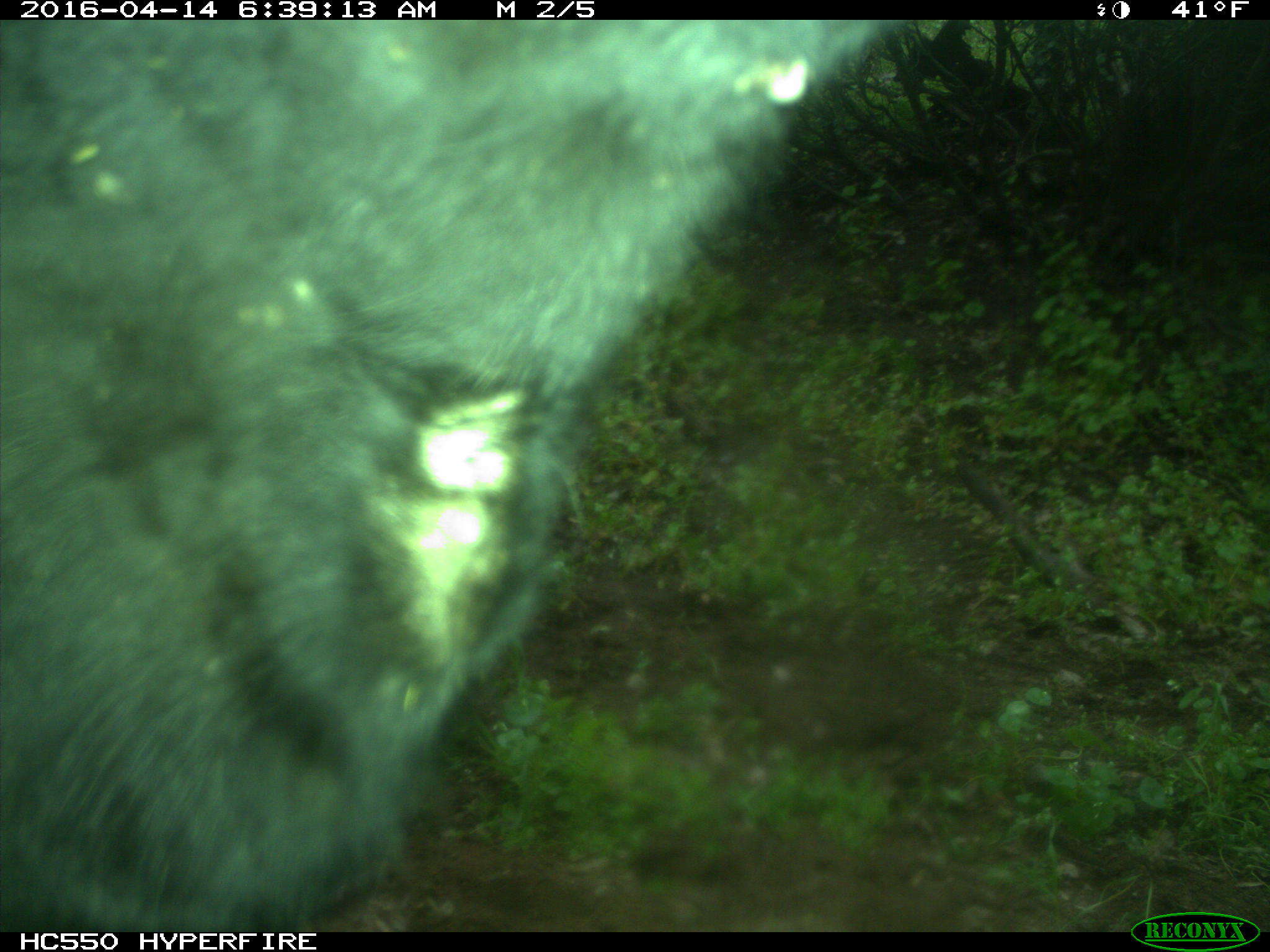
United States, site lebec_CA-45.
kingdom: Animalia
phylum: Chordata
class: Mammalia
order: Artiodactyla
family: Bovidae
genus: Bos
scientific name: Bos taurus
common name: domestic cow